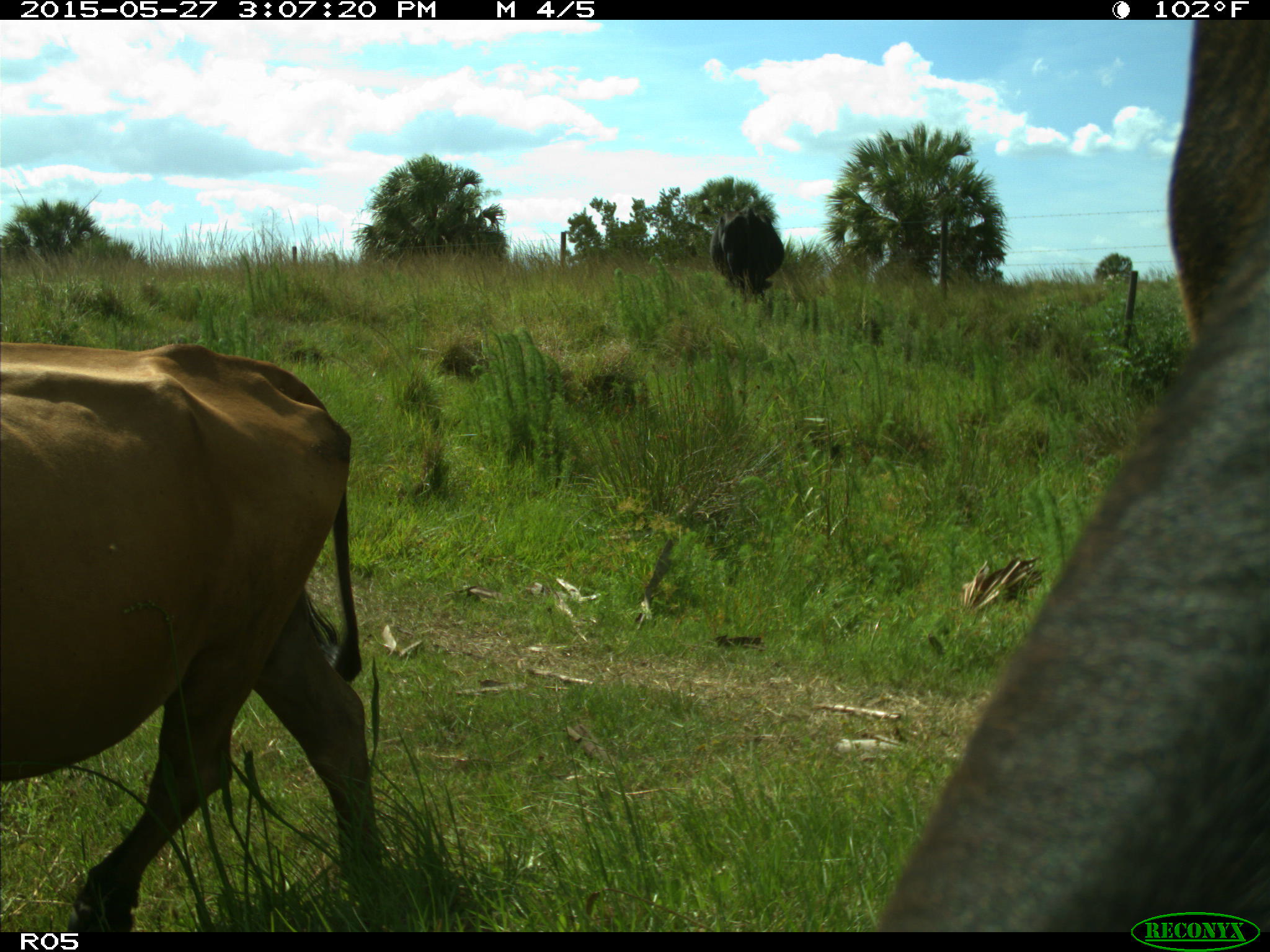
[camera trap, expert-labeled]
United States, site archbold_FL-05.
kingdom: Animalia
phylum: Chordata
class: Mammalia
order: Artiodactyla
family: Bovidae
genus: Bos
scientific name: Bos taurus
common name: domestic cow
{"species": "Bos taurus (domestic cow)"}